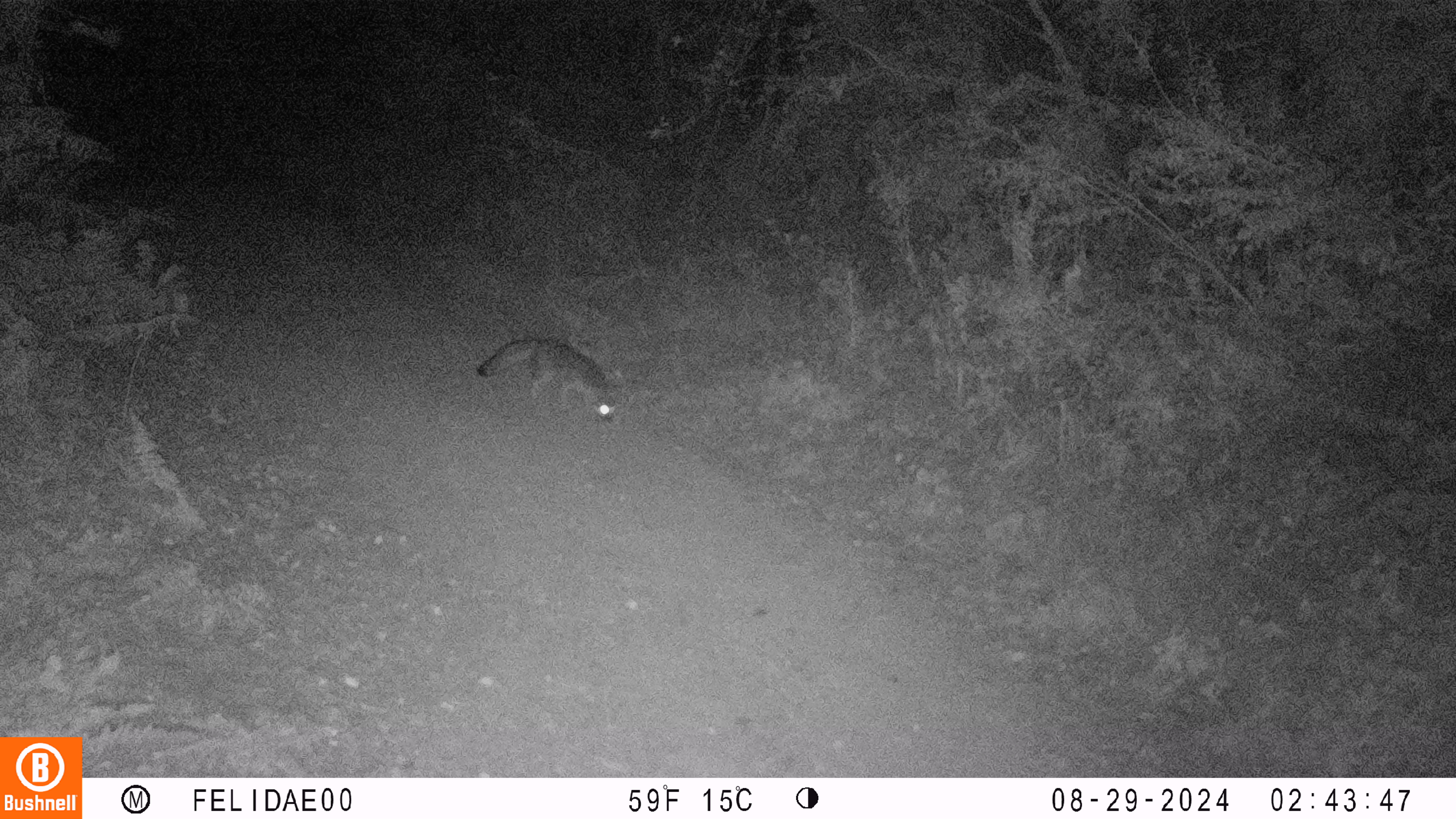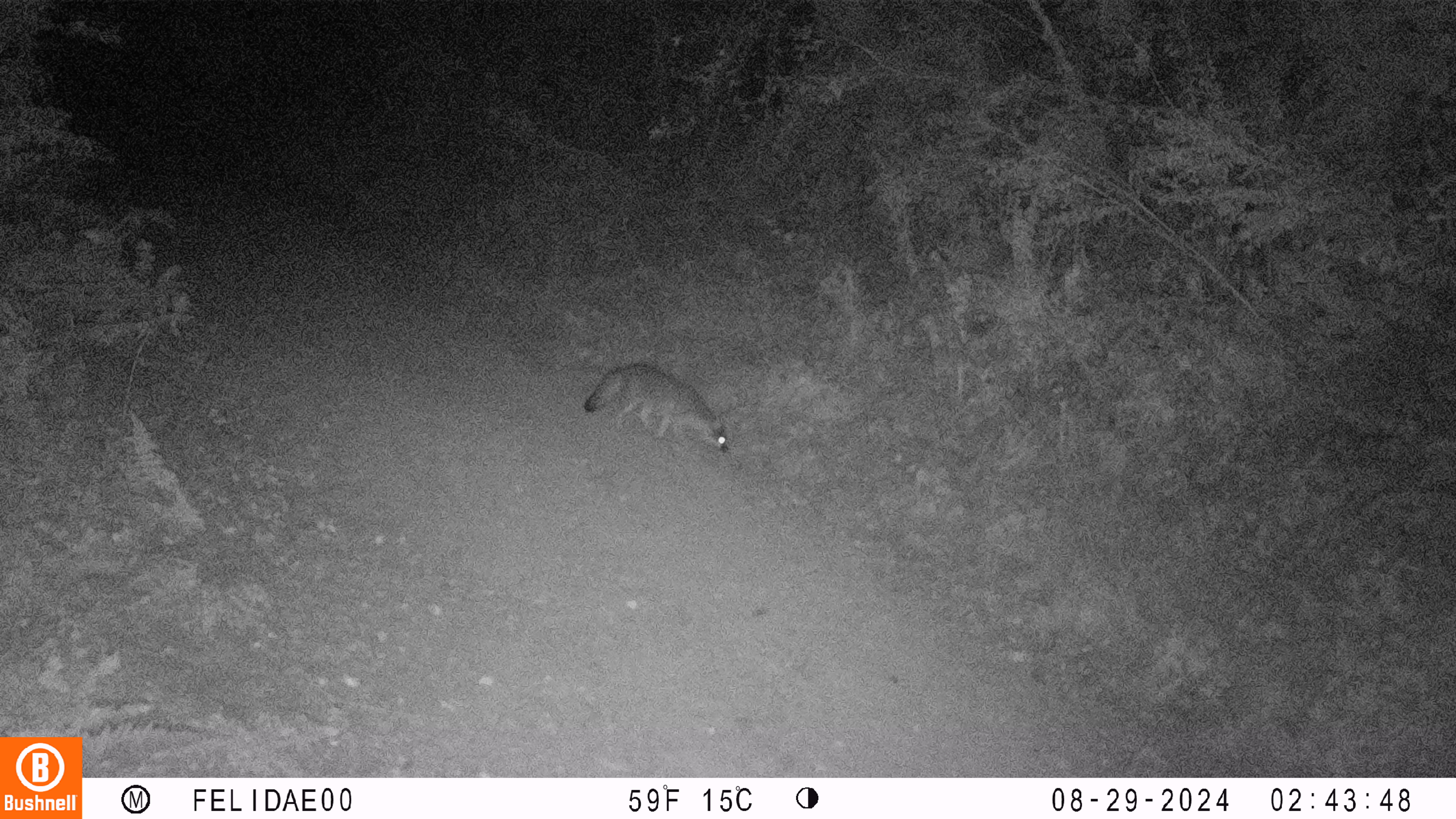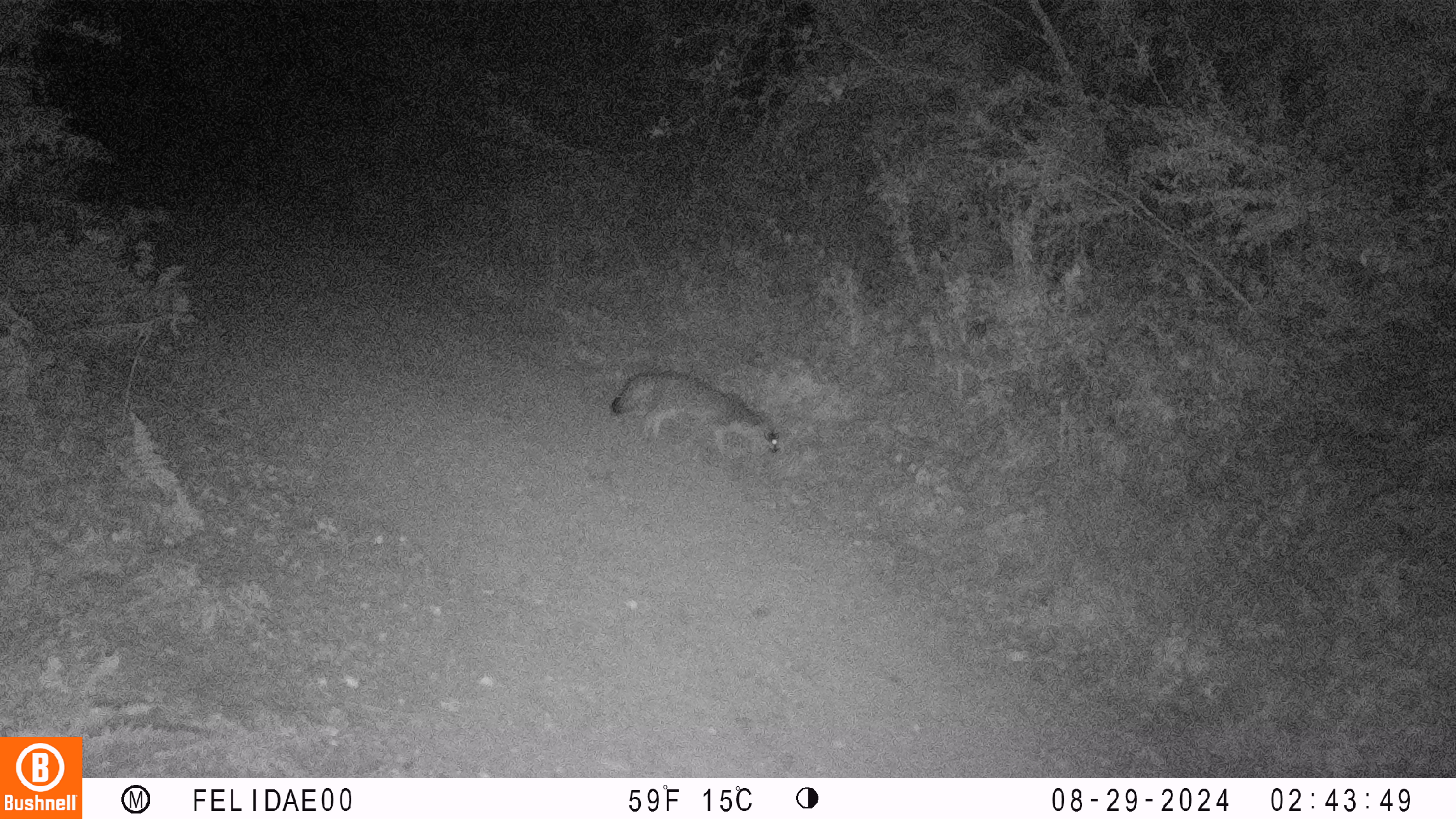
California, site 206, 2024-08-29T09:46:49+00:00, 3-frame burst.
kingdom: Animalia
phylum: Chordata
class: Mammalia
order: Carnivora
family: Canidae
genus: Urocyon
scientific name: Urocyon cinereoargenteus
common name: gray fox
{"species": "gray fox (Urocyon cinereoargenteus)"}